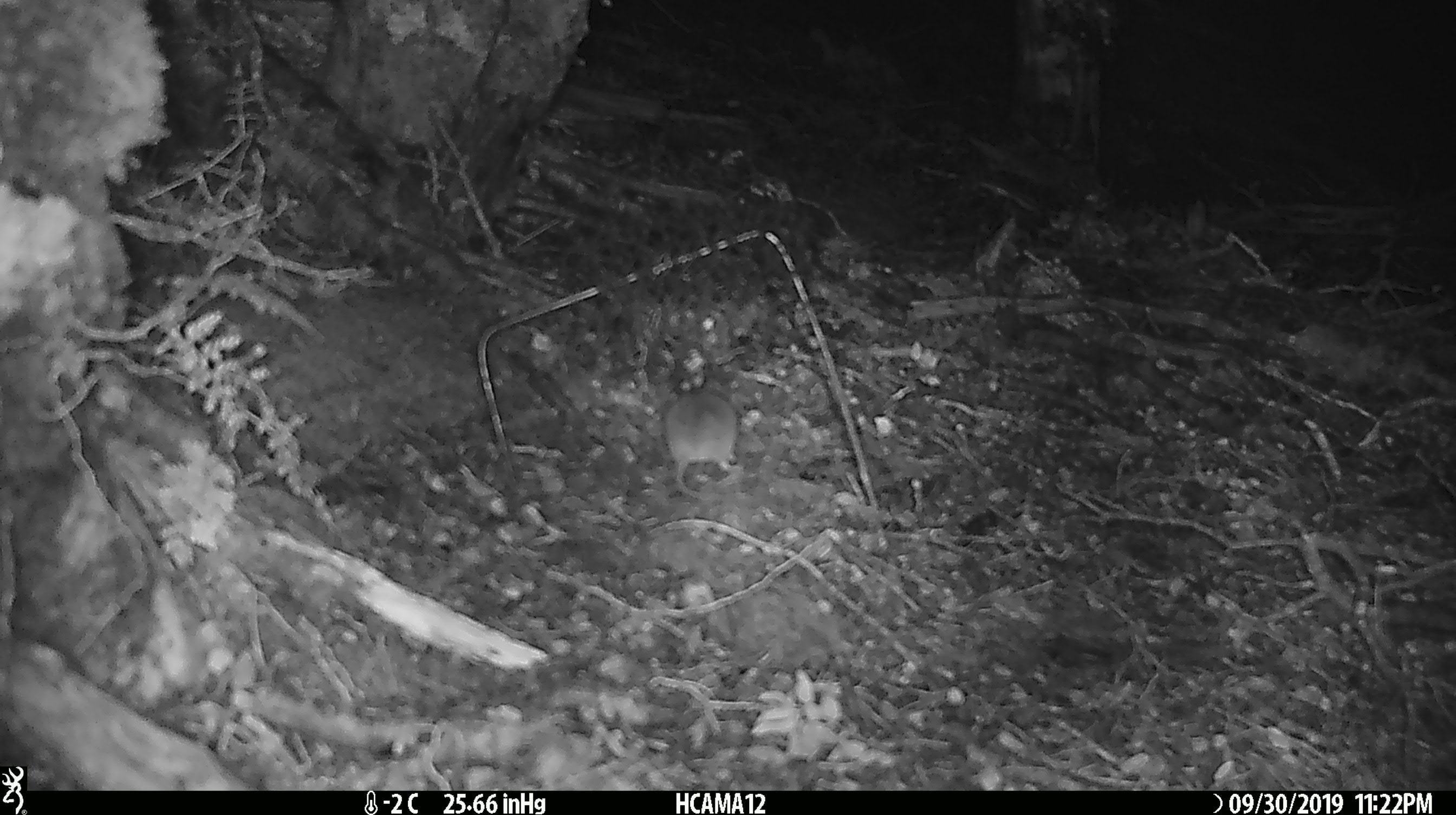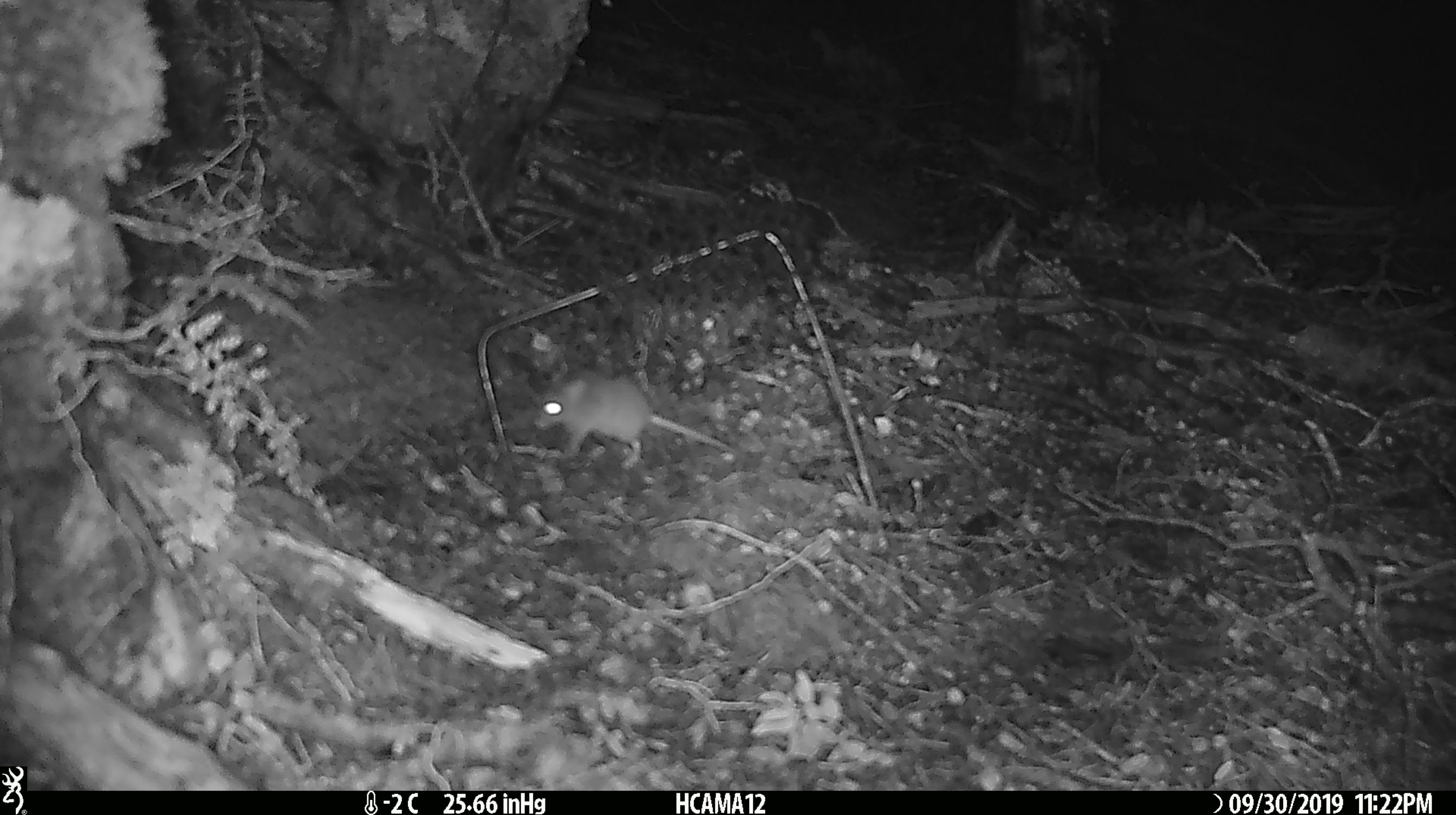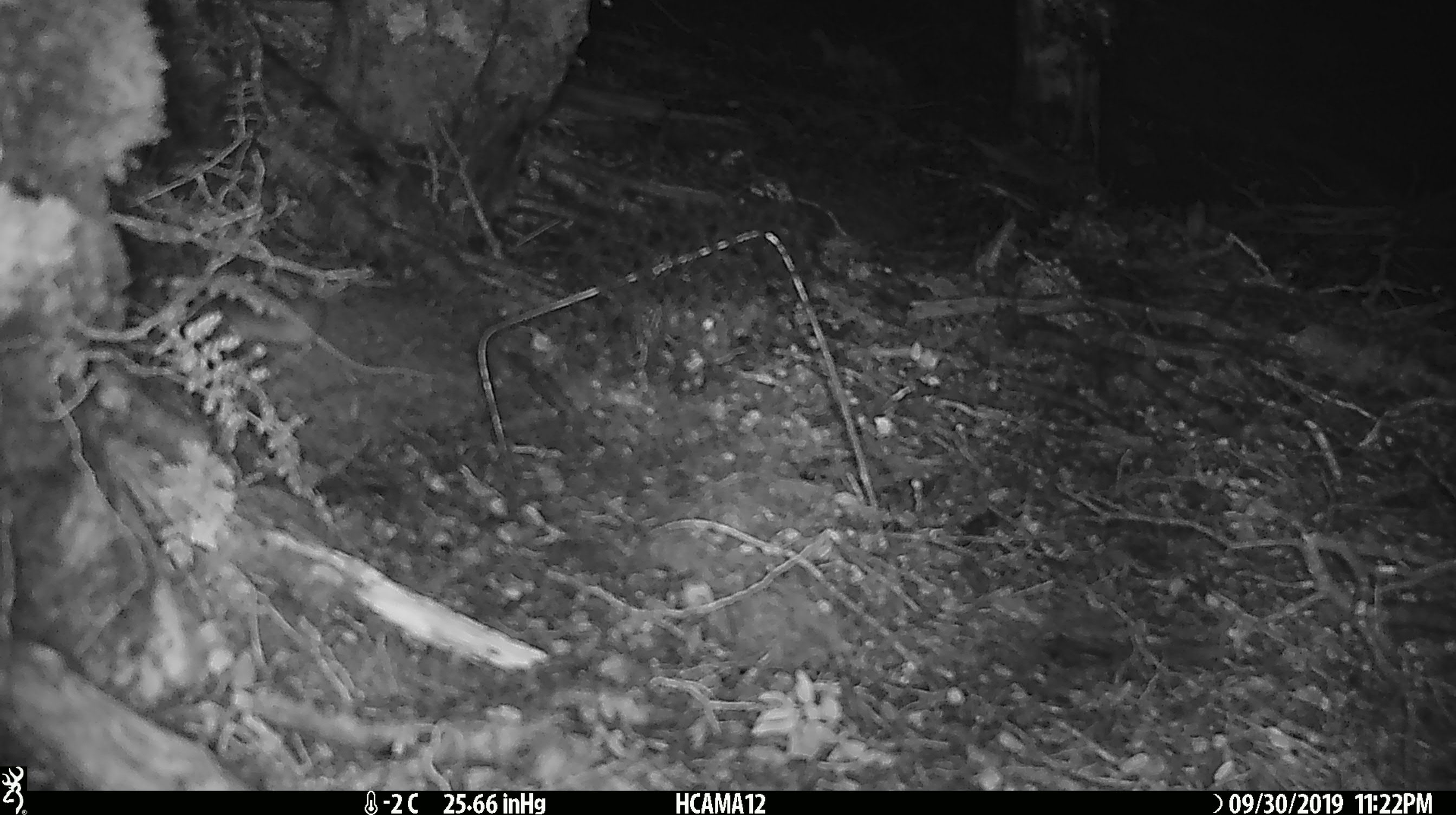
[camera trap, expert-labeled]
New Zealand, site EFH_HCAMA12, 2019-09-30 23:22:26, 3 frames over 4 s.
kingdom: Animalia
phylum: Chordata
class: Mammalia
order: Rodentia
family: Muridae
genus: Mus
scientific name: Mus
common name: mouse